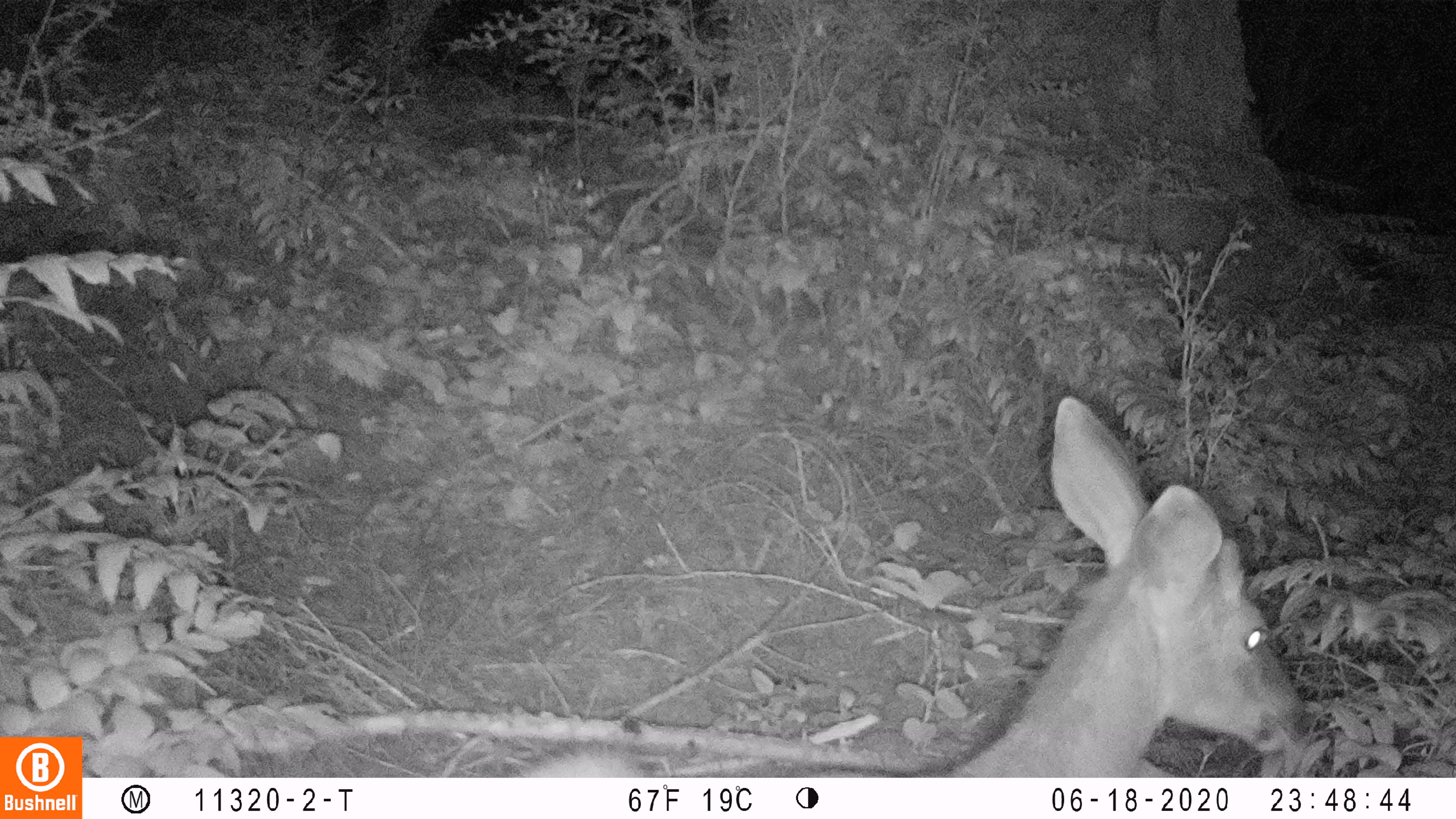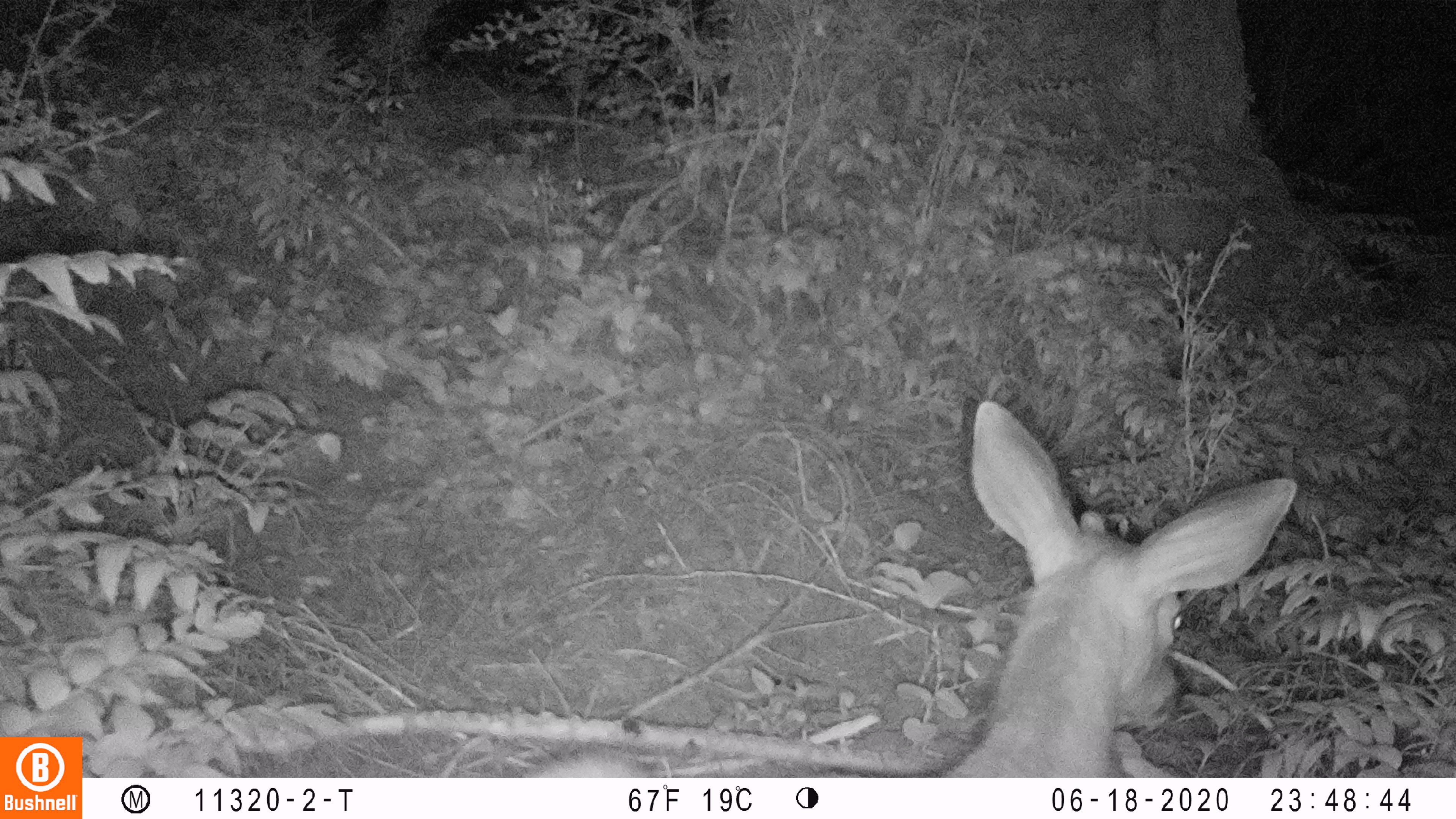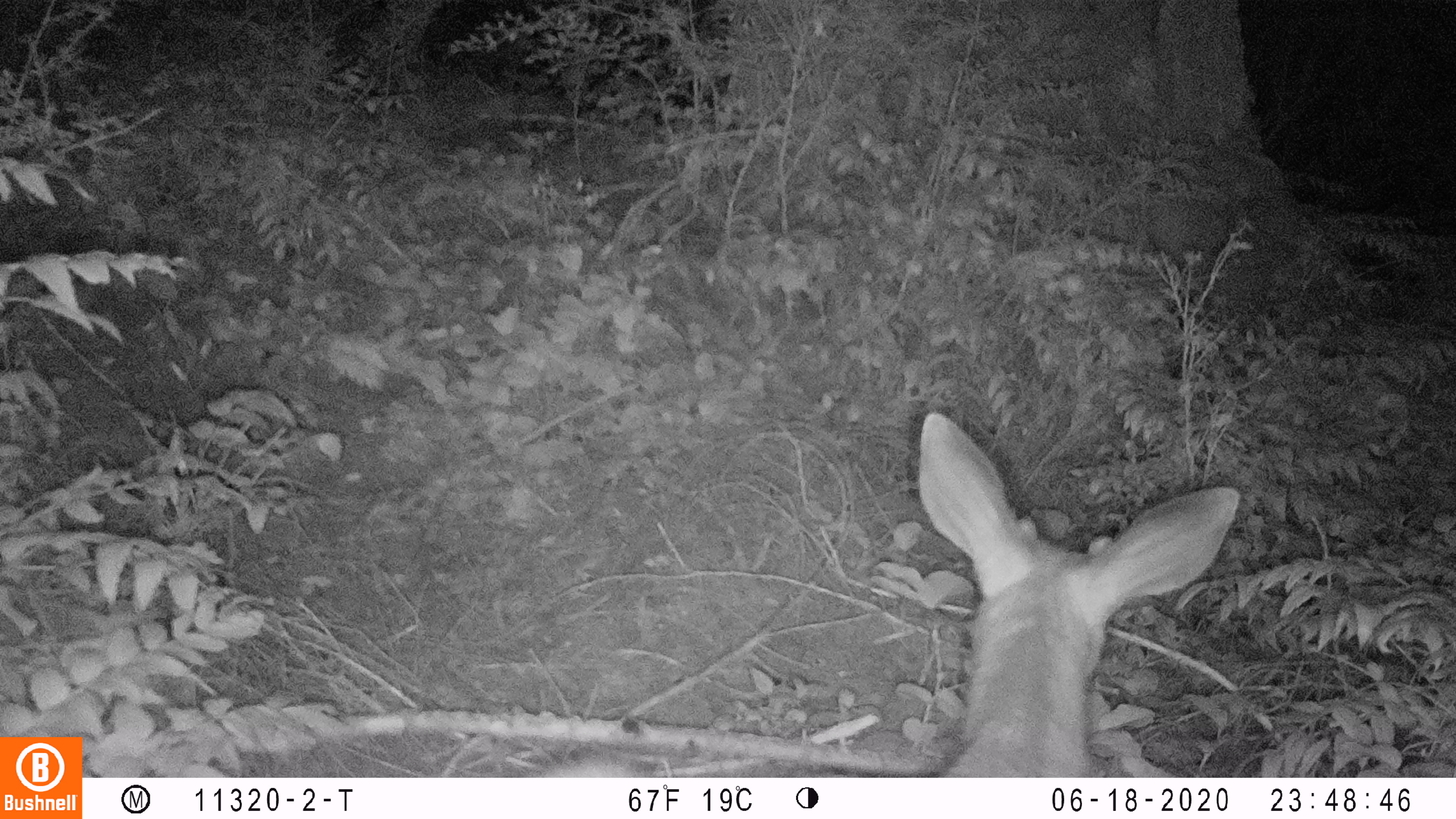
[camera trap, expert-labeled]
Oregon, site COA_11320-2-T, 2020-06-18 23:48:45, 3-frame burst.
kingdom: Animalia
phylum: Chordata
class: Mammalia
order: Artiodactyla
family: Cervidae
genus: Odocoileus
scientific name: Odocoileus hemionus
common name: black-tailed deer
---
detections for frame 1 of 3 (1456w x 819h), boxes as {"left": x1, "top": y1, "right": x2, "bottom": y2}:
black-tailed deer: {"left": 520, "top": 393, "right": 1316, "bottom": 774}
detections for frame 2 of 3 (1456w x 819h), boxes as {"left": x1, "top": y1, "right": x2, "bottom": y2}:
black-tailed deer: {"left": 533, "top": 393, "right": 1303, "bottom": 776}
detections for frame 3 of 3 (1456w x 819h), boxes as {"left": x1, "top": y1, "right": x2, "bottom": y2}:
black-tailed deer: {"left": 545, "top": 401, "right": 1250, "bottom": 774}